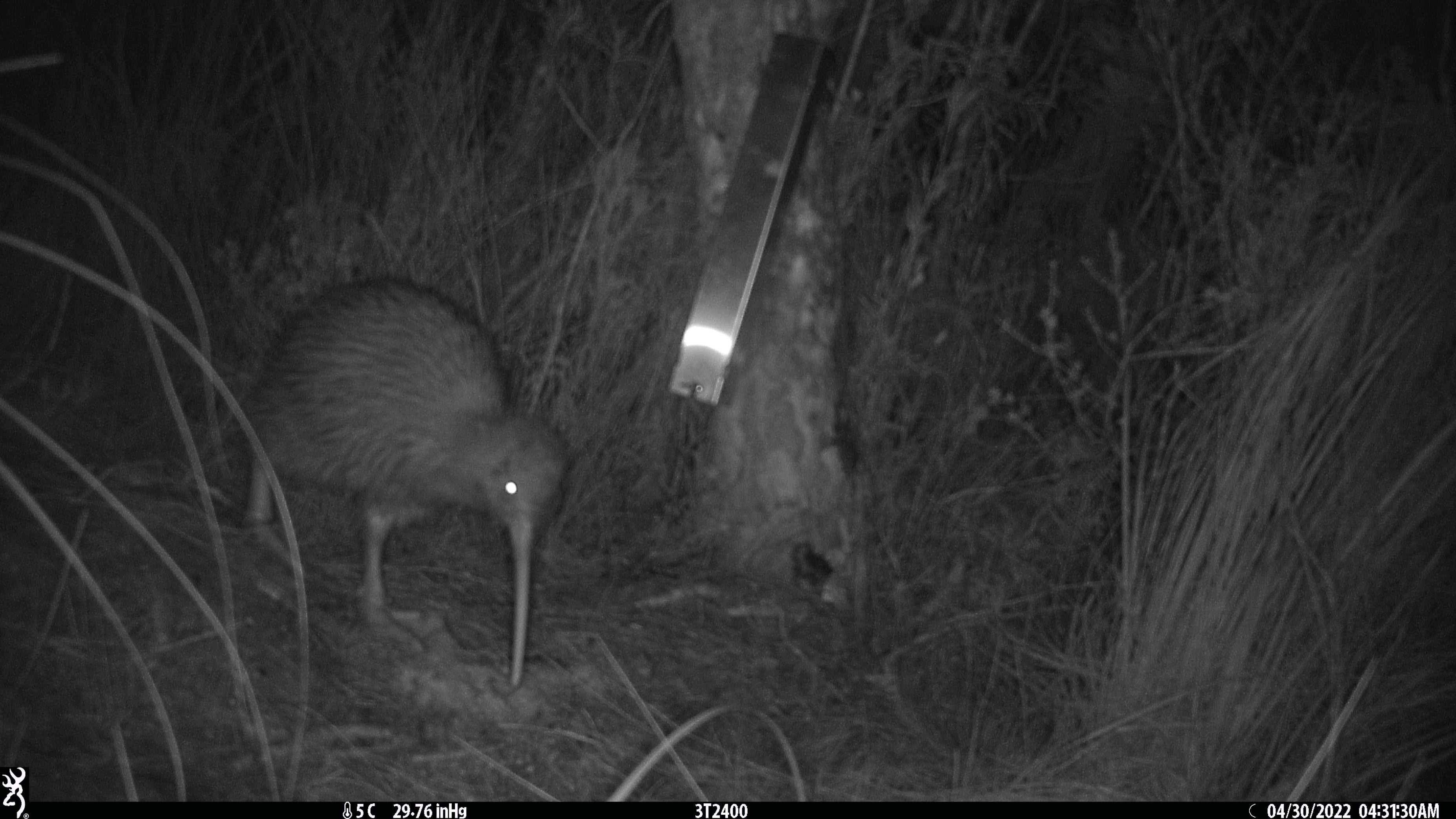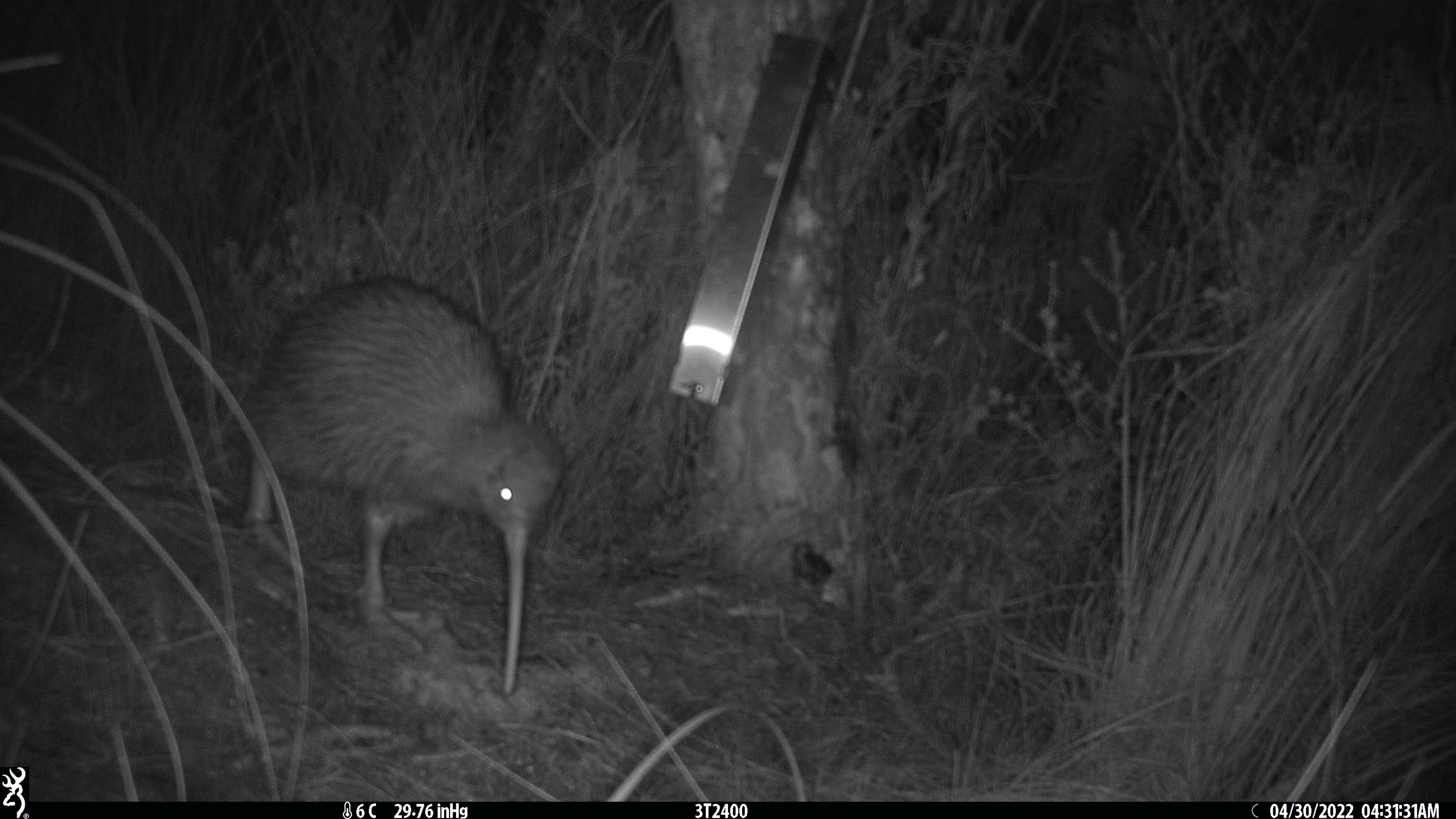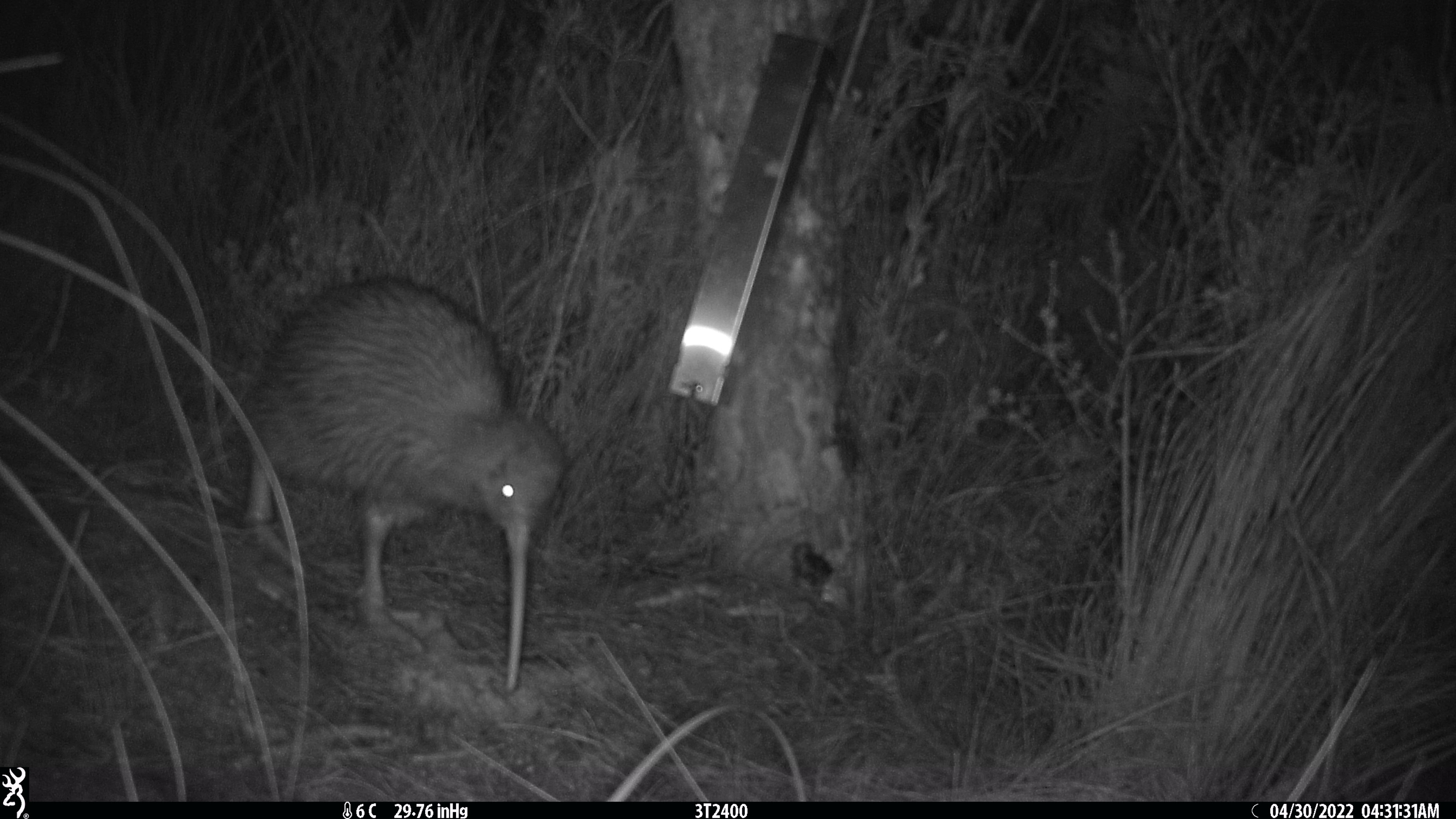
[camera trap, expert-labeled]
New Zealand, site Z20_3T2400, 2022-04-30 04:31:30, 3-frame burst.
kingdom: Animalia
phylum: Chordata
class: Aves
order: Apterygiformes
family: Apterygidae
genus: Apteryx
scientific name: Apteryx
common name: kiwi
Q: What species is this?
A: Kiwi (Apteryx).